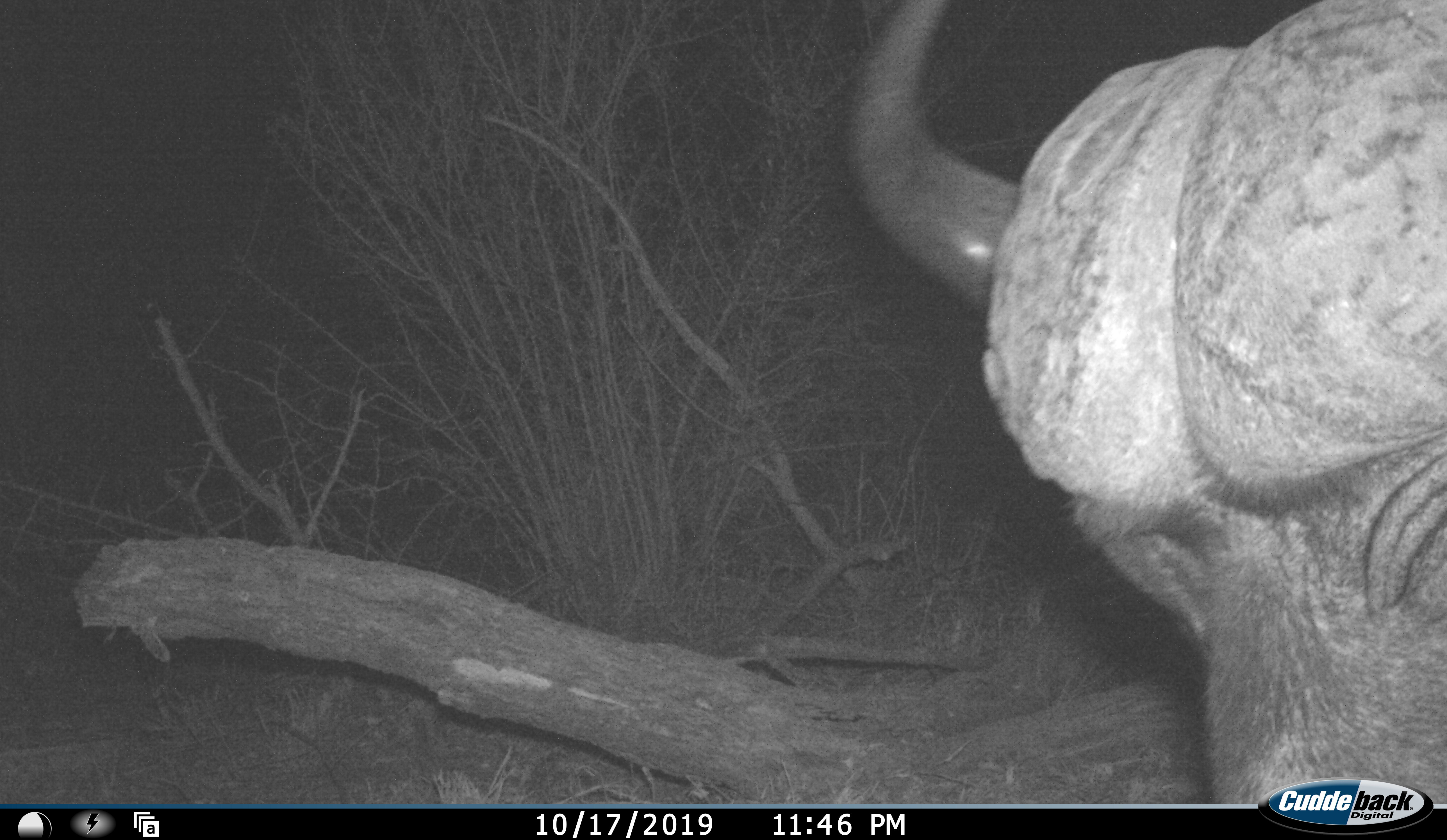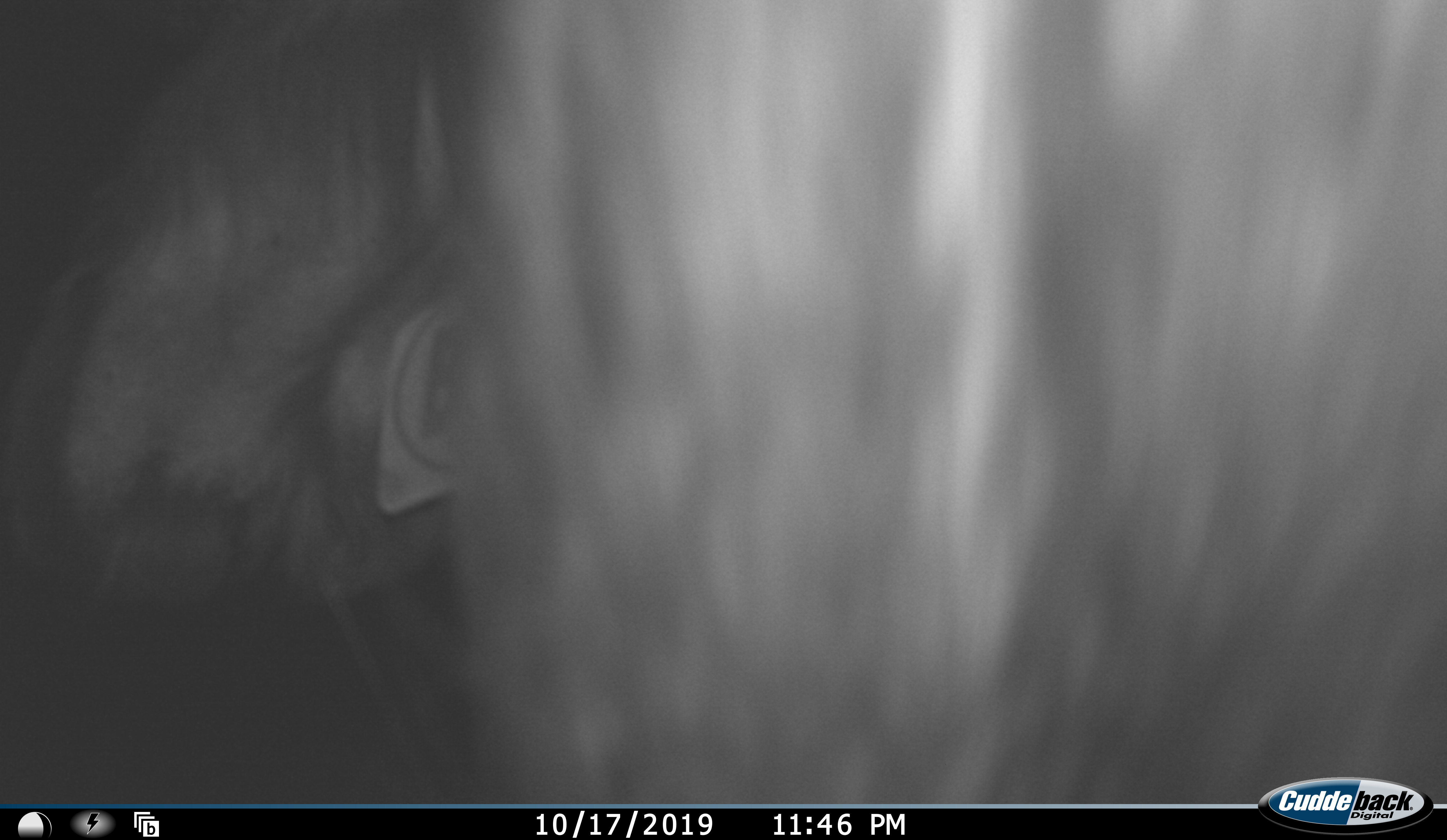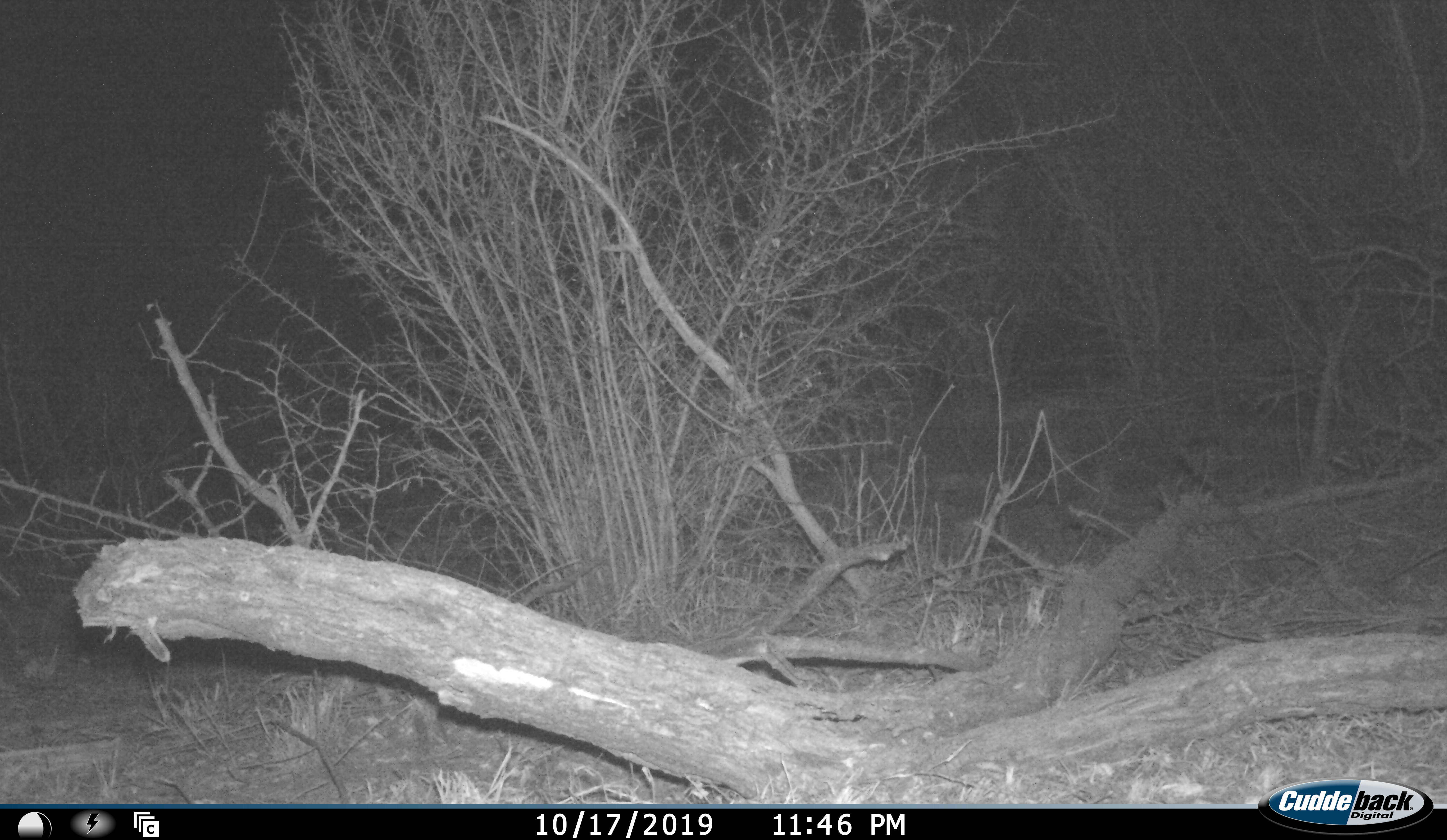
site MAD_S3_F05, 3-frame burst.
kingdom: Animalia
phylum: Chordata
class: Mammalia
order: Artiodactyla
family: Bovidae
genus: Syncerus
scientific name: Syncerus caffer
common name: african buffalo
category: buffalo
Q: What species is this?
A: Buffalo (african buffalo) (Syncerus caffer).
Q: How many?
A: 1.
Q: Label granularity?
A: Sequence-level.